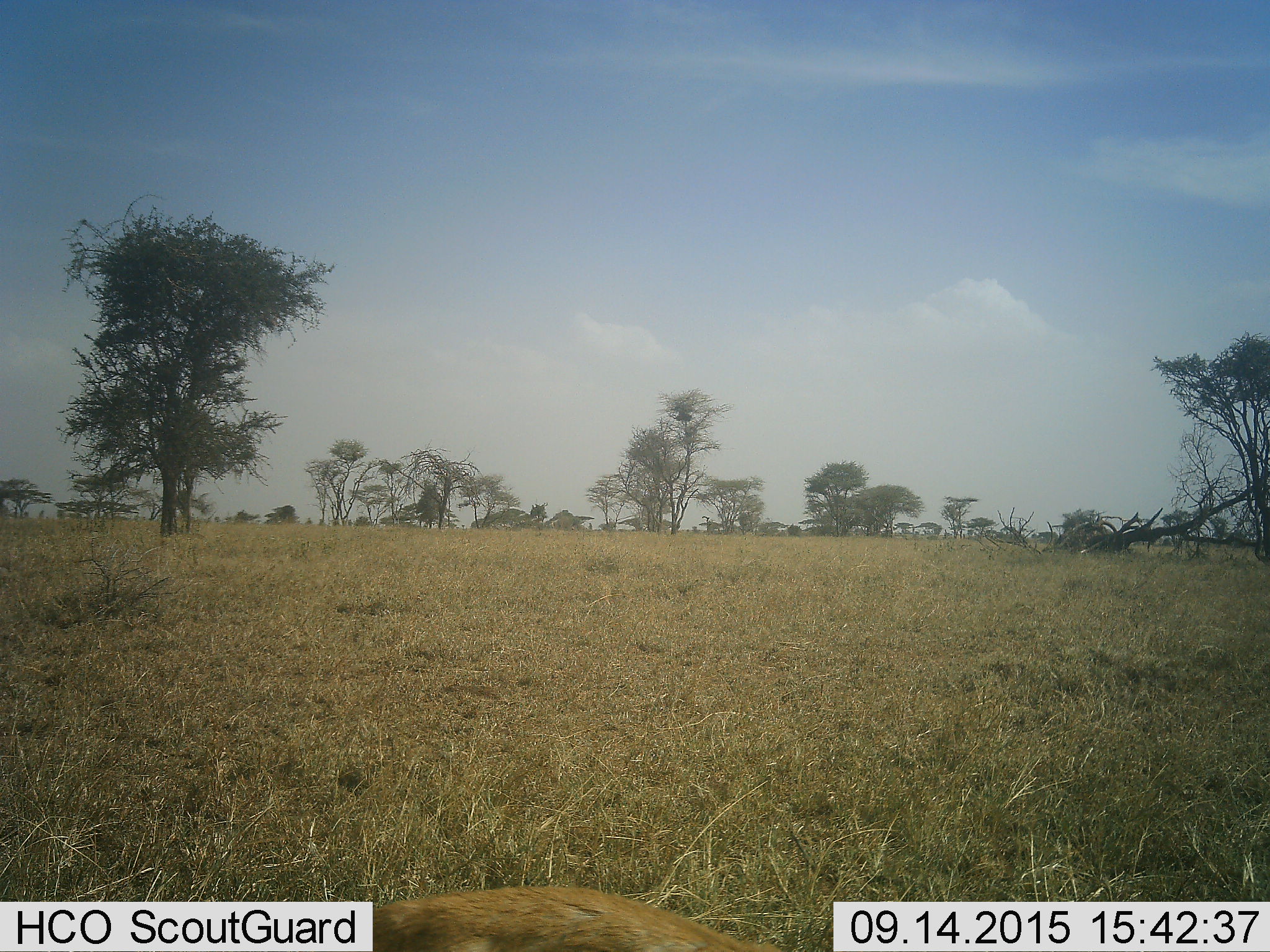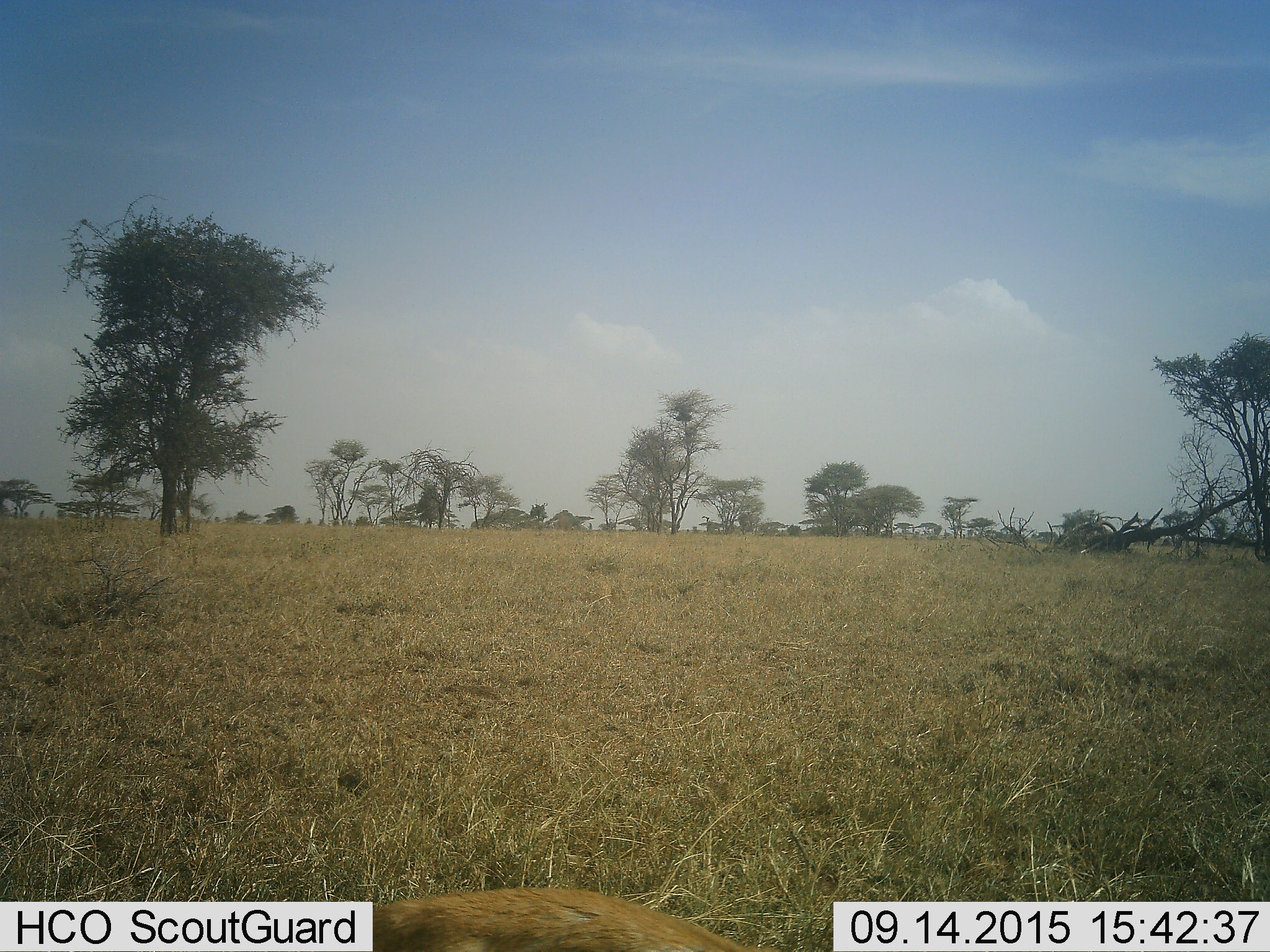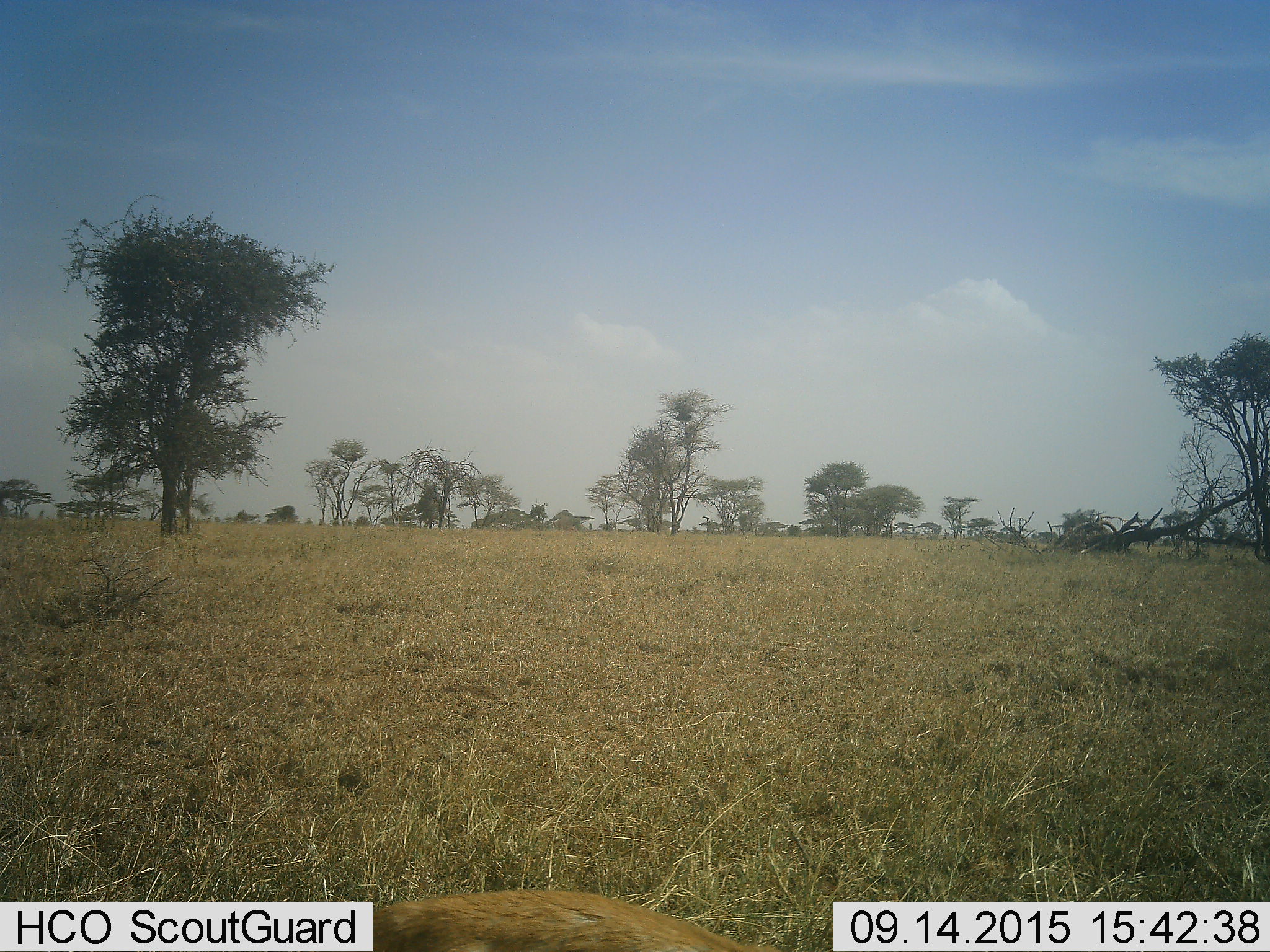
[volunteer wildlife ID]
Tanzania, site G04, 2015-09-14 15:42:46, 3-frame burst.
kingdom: Animalia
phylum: Chordata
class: Mammalia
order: Artiodactyla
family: Bovidae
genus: Eudorcas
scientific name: Eudorcas thomsonii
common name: thomson's gazelle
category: gazellethomsons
Gazellethomsons (thomson's gazelle) (Eudorcas thomsonii), count 1. Behavior (volunteer vote fractions): standing 80%, resting 0%, moving 0%, interacting 0%. Young present (vote fraction): 0%. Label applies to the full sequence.